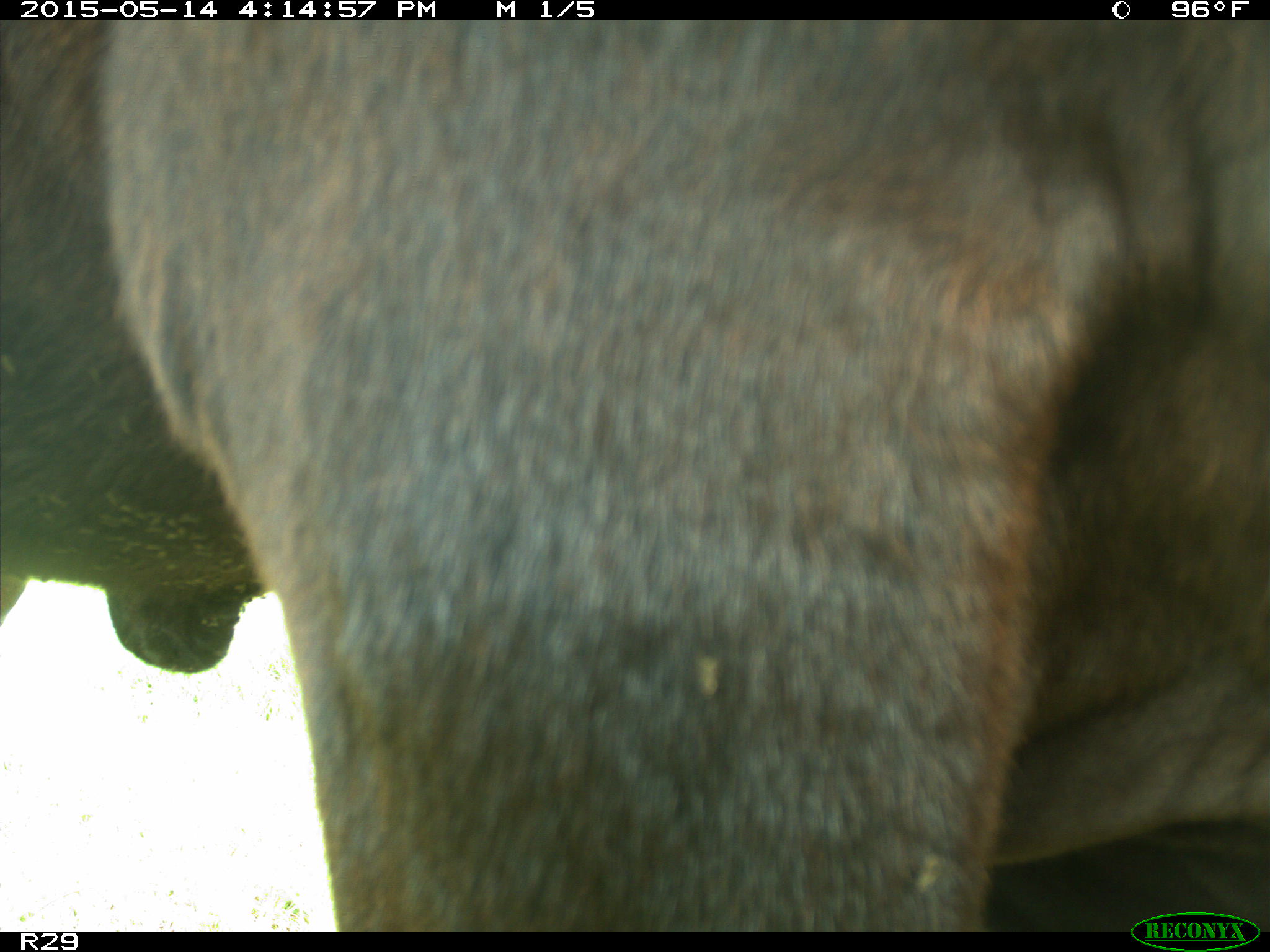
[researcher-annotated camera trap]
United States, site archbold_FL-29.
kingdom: Animalia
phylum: Chordata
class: Mammalia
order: Artiodactyla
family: Bovidae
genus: Bos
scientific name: Bos taurus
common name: domestic cow